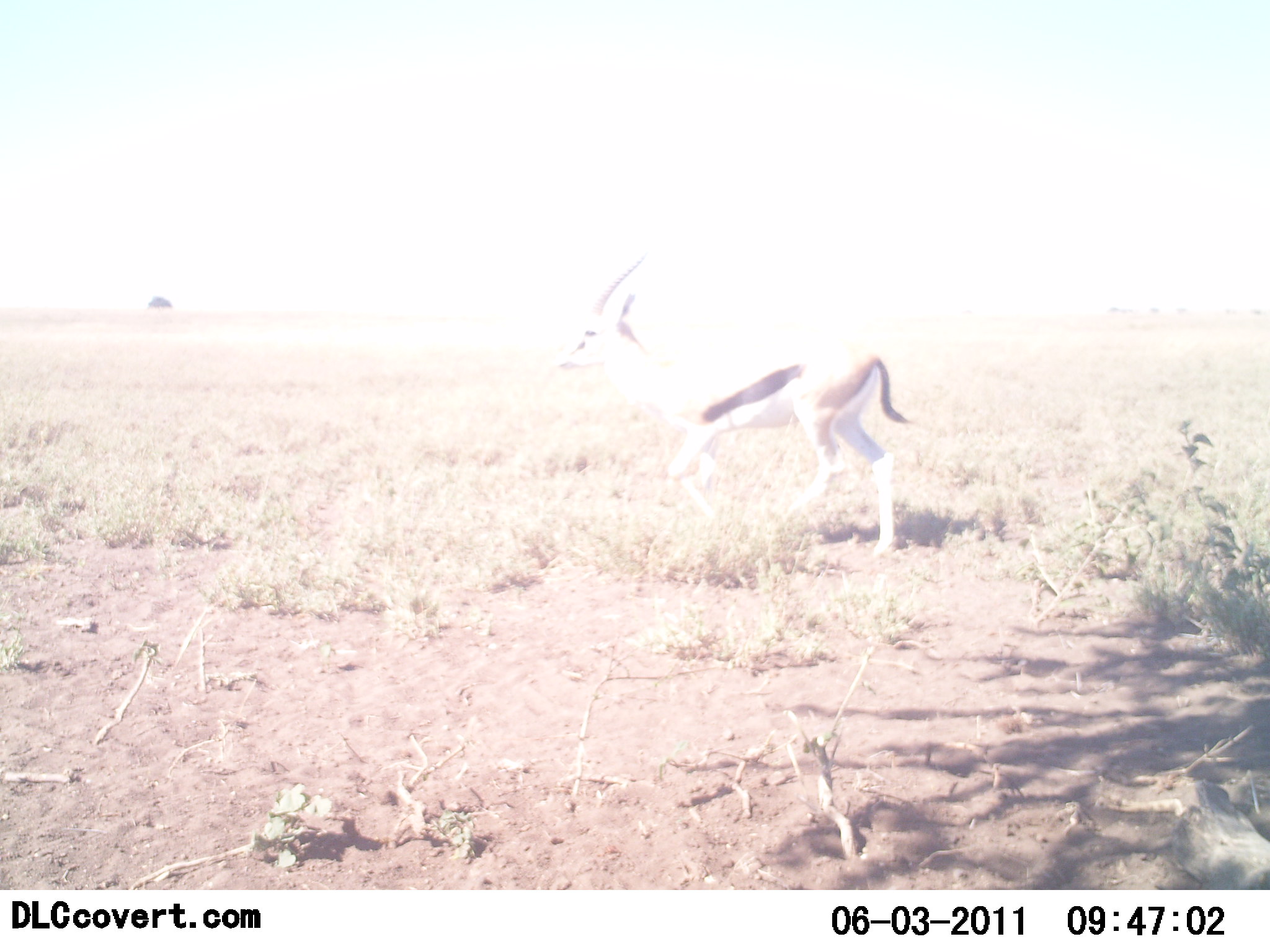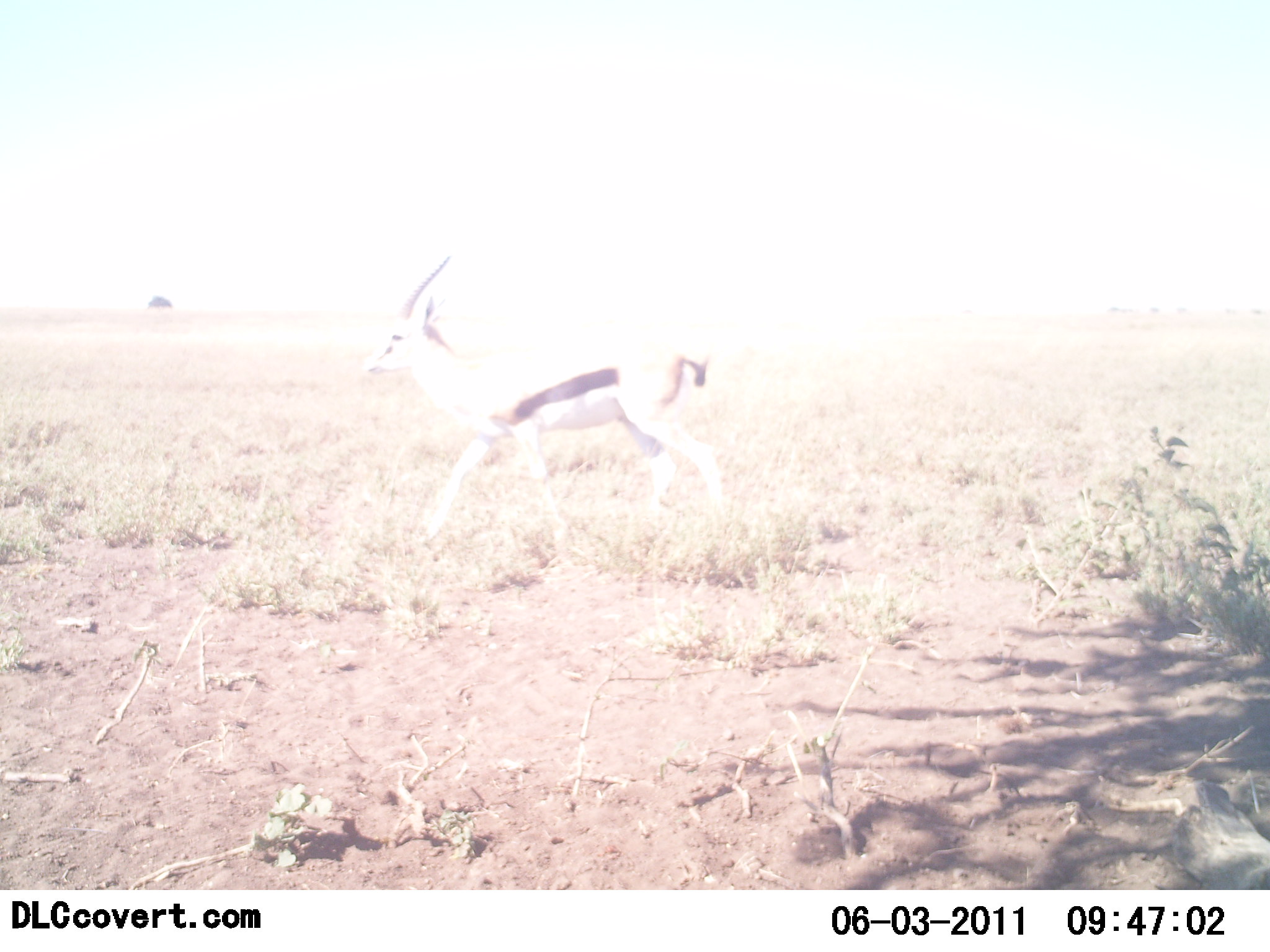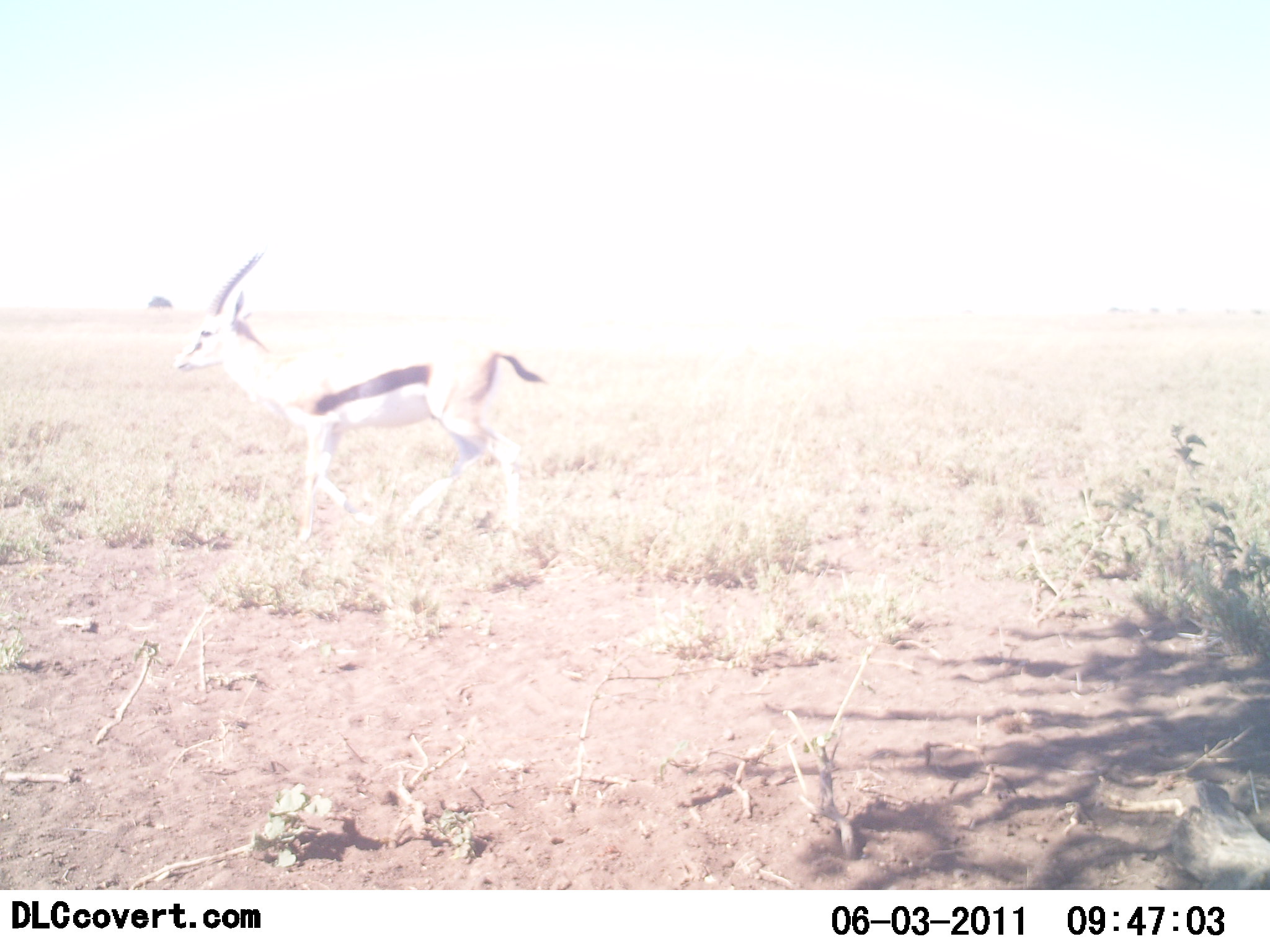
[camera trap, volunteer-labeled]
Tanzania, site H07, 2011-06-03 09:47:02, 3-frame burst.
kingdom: Animalia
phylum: Chordata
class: Mammalia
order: Artiodactyla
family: Bovidae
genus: Eudorcas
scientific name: Eudorcas thomsonii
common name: thomson's gazelle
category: gazellethomsons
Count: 1.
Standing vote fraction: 25%.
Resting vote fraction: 0%.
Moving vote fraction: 88%.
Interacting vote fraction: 0%.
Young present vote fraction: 0%.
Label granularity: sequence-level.